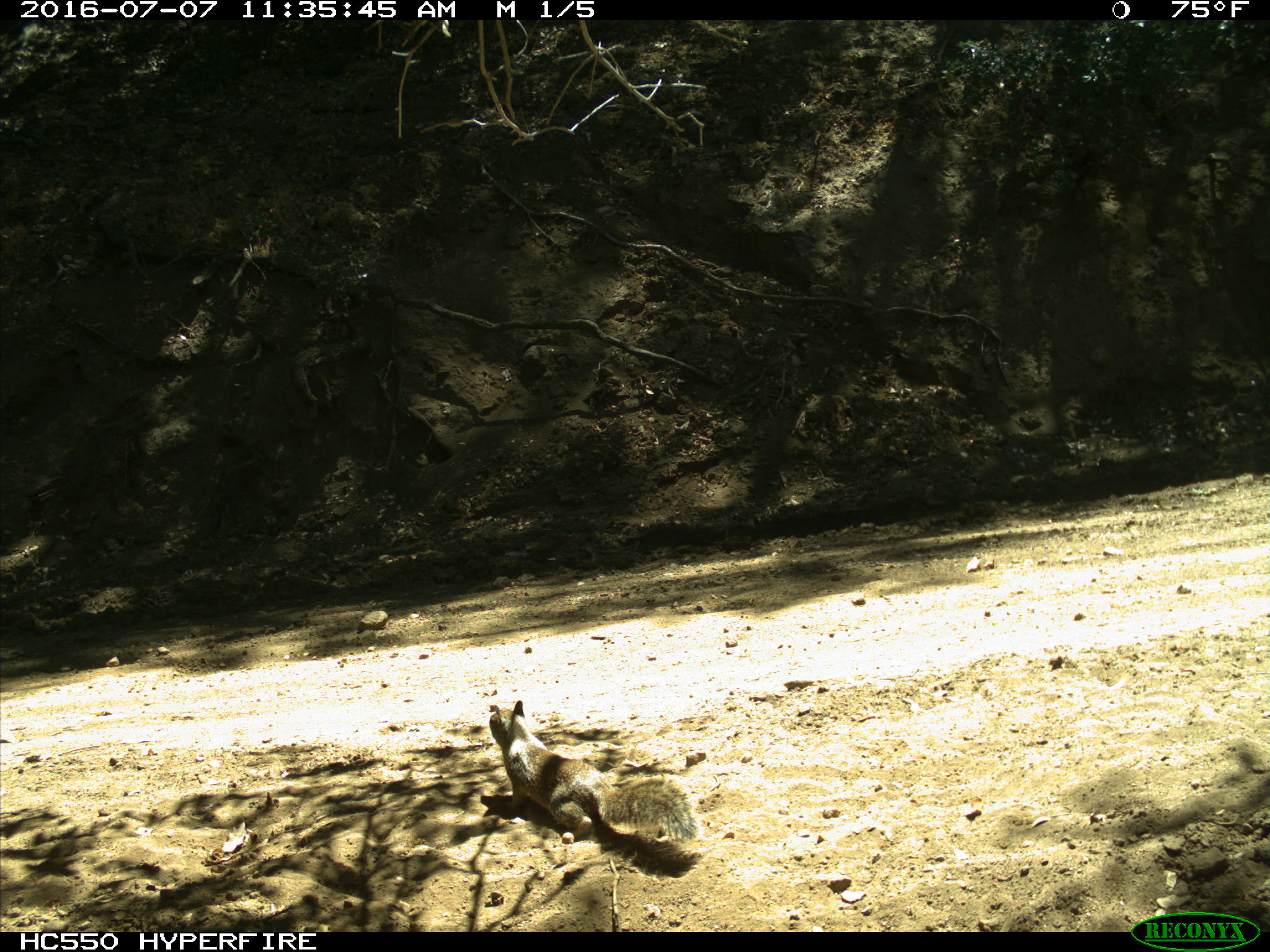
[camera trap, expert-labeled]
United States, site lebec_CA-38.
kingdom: Animalia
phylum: Chordata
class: Mammalia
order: Rodentia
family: Sciuridae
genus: Otospermophilus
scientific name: Otospermophilus beecheyi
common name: california ground squirrel